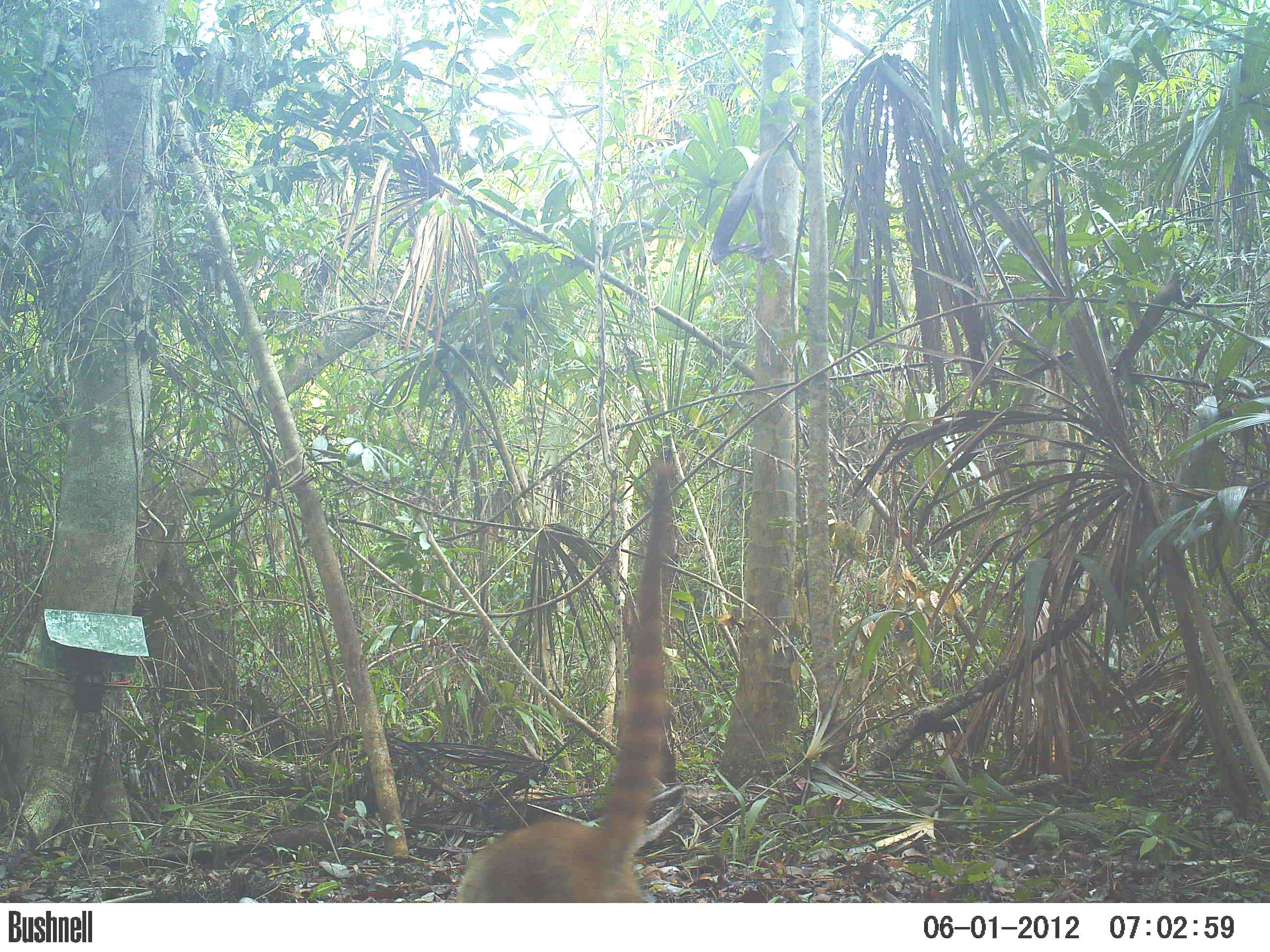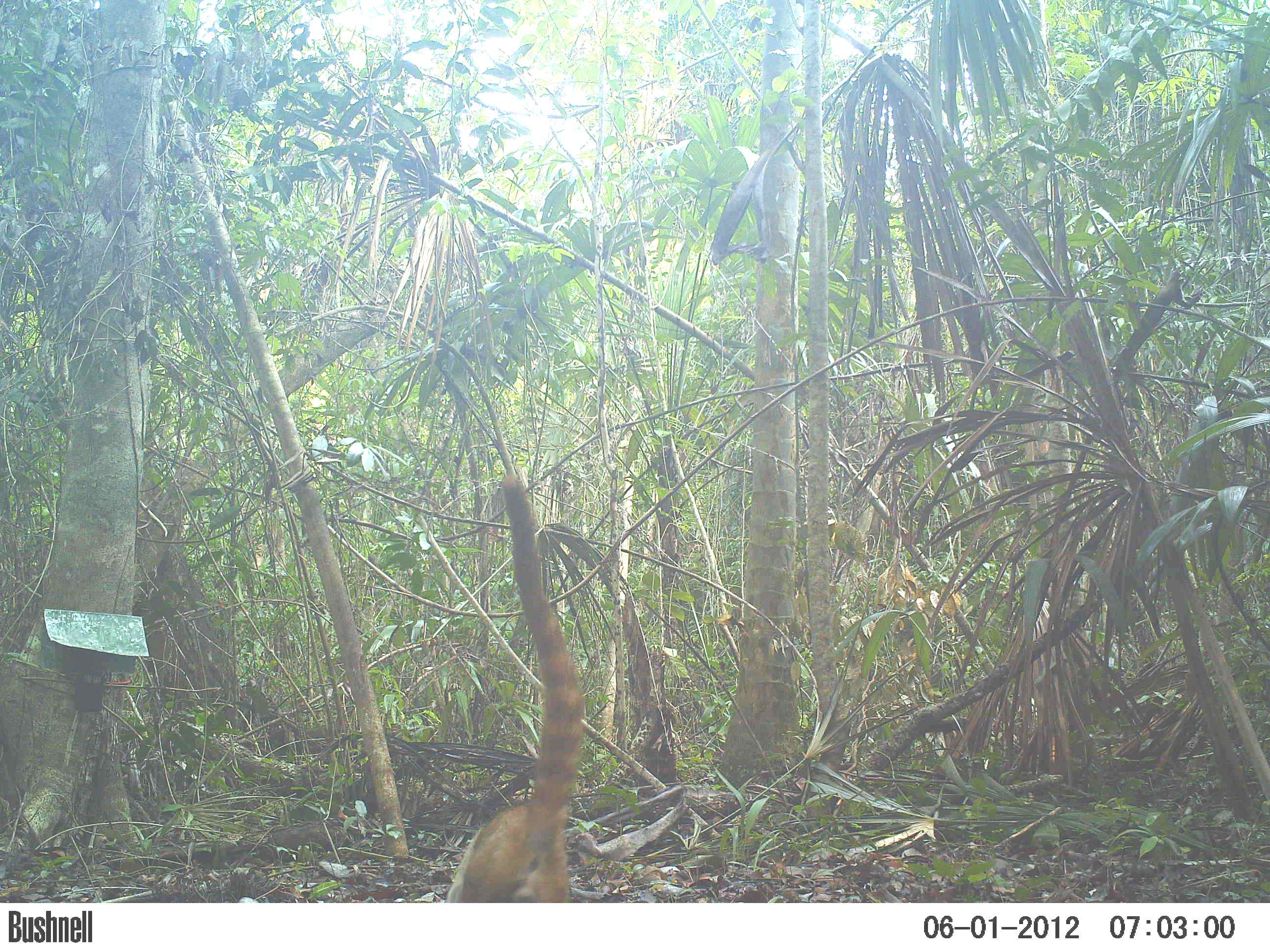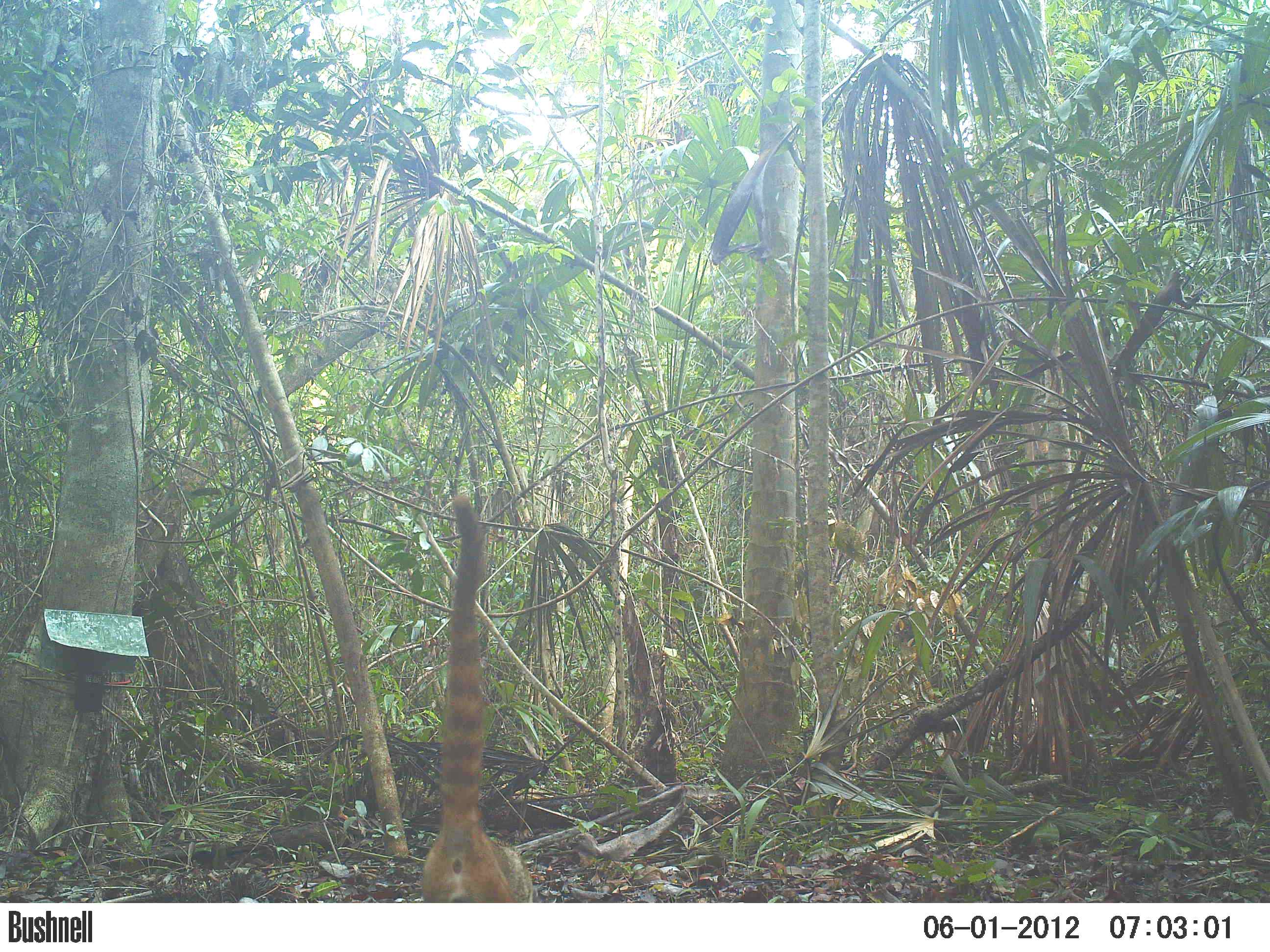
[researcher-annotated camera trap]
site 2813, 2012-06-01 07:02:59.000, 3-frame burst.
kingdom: Animalia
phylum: Chordata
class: Mammalia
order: Carnivora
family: Procyonidae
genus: Nasua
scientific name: Nasua narica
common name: white-nosed coati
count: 1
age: adult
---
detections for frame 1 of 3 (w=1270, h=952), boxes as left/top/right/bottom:
nasua narica: 453/453/682/902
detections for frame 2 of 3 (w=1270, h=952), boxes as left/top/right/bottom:
nasua narica: 444/473/585/901